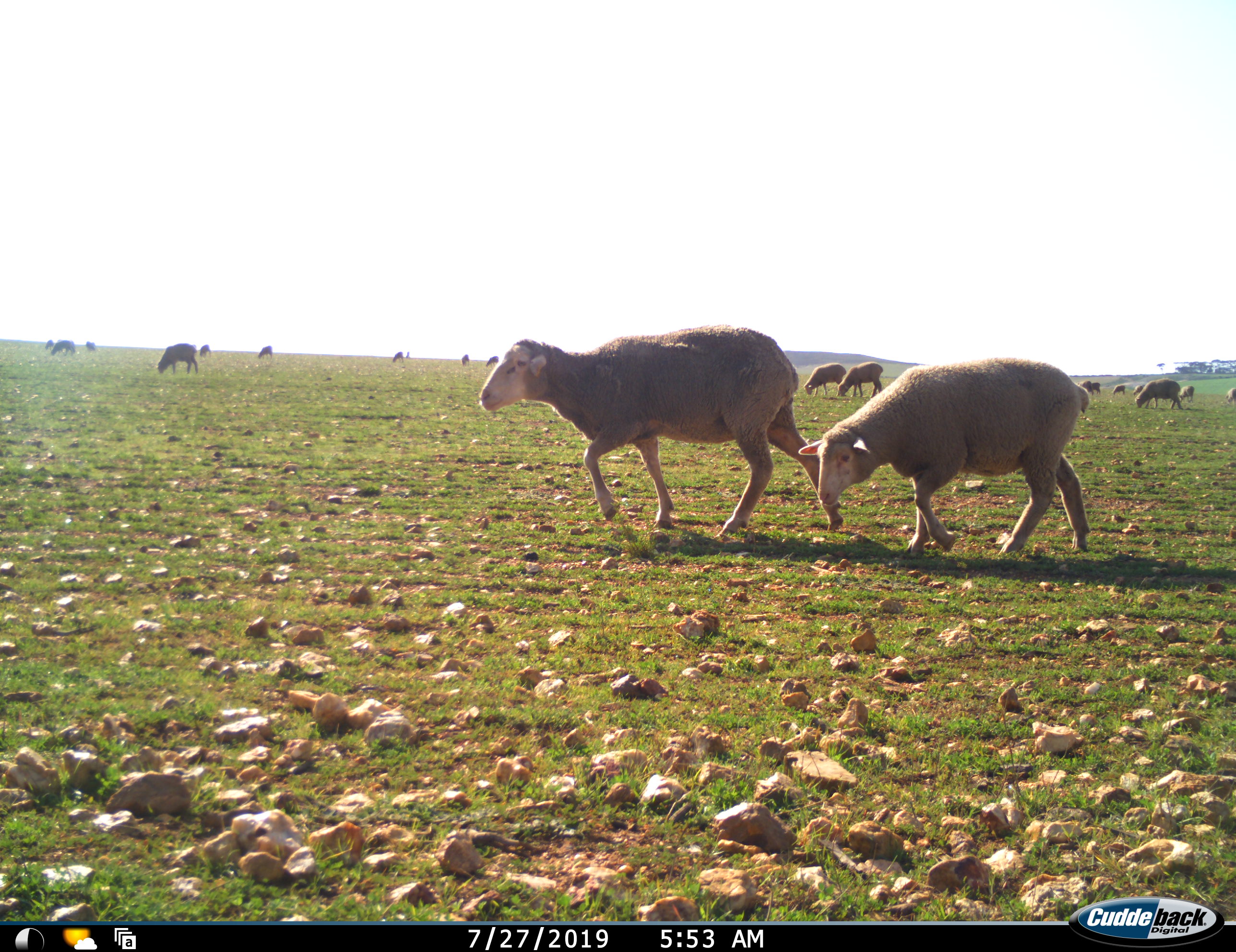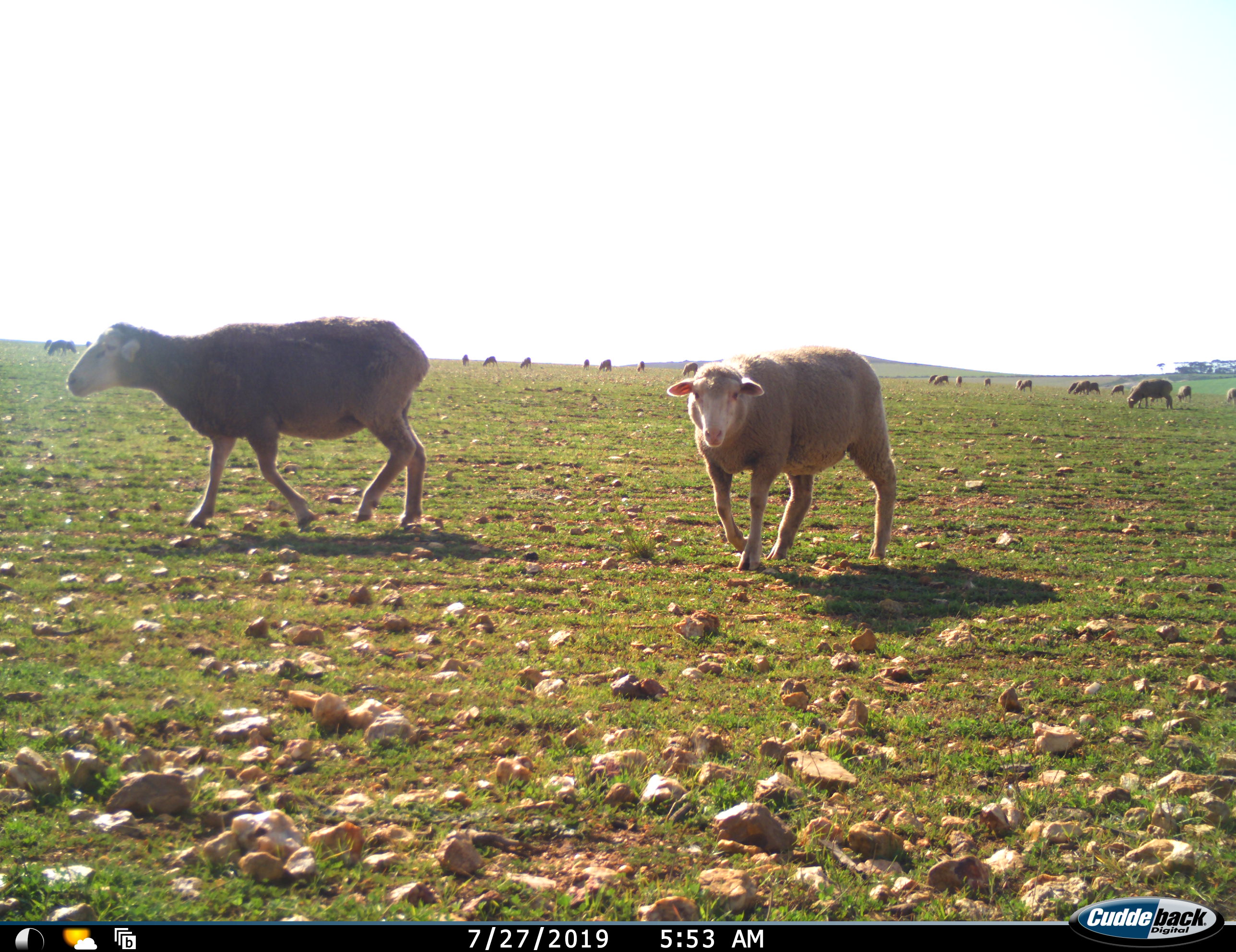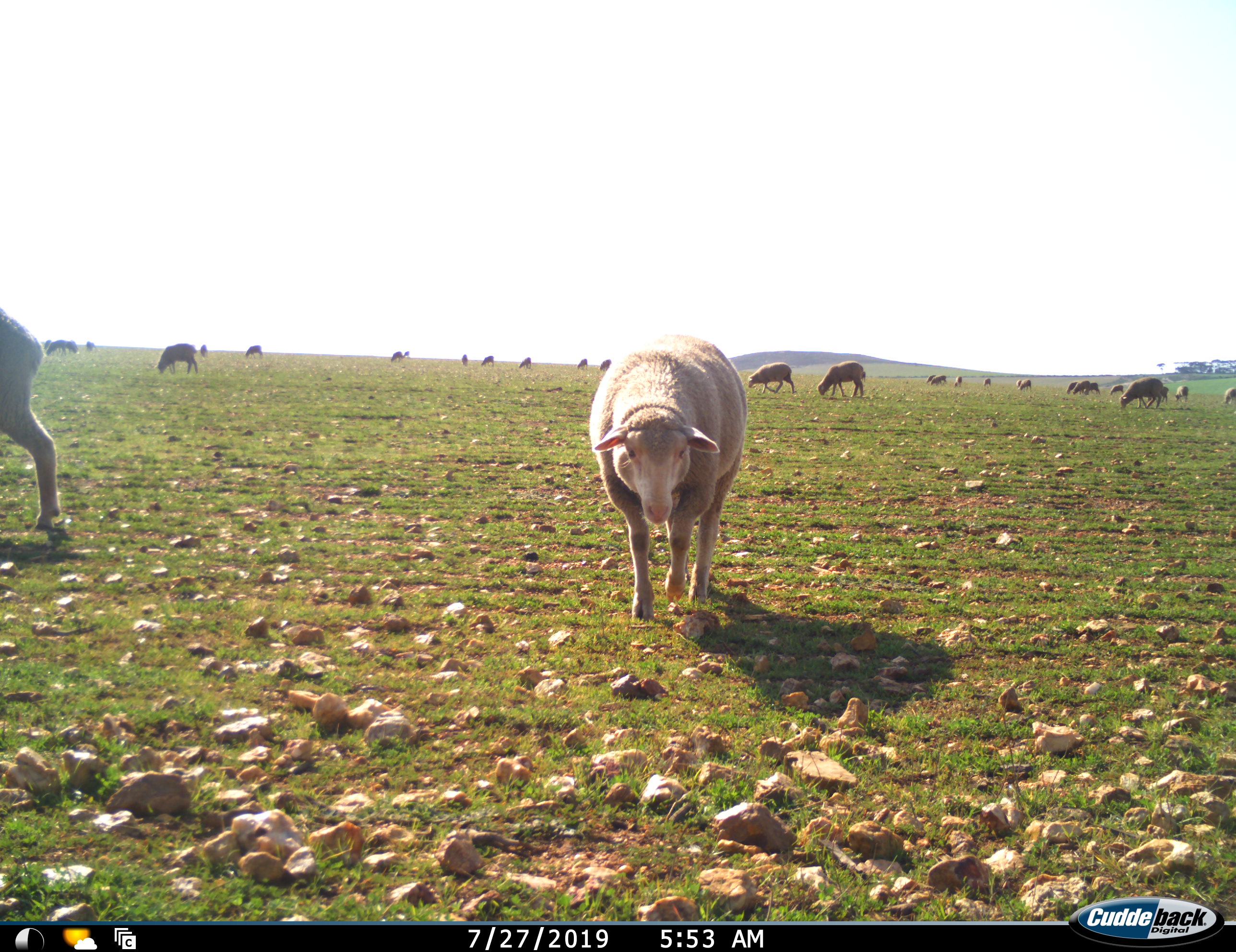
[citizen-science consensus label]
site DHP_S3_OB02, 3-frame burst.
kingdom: Animalia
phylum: Chordata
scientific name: Vertebrata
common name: domestic animal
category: domesticanimal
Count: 11-50.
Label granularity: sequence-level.